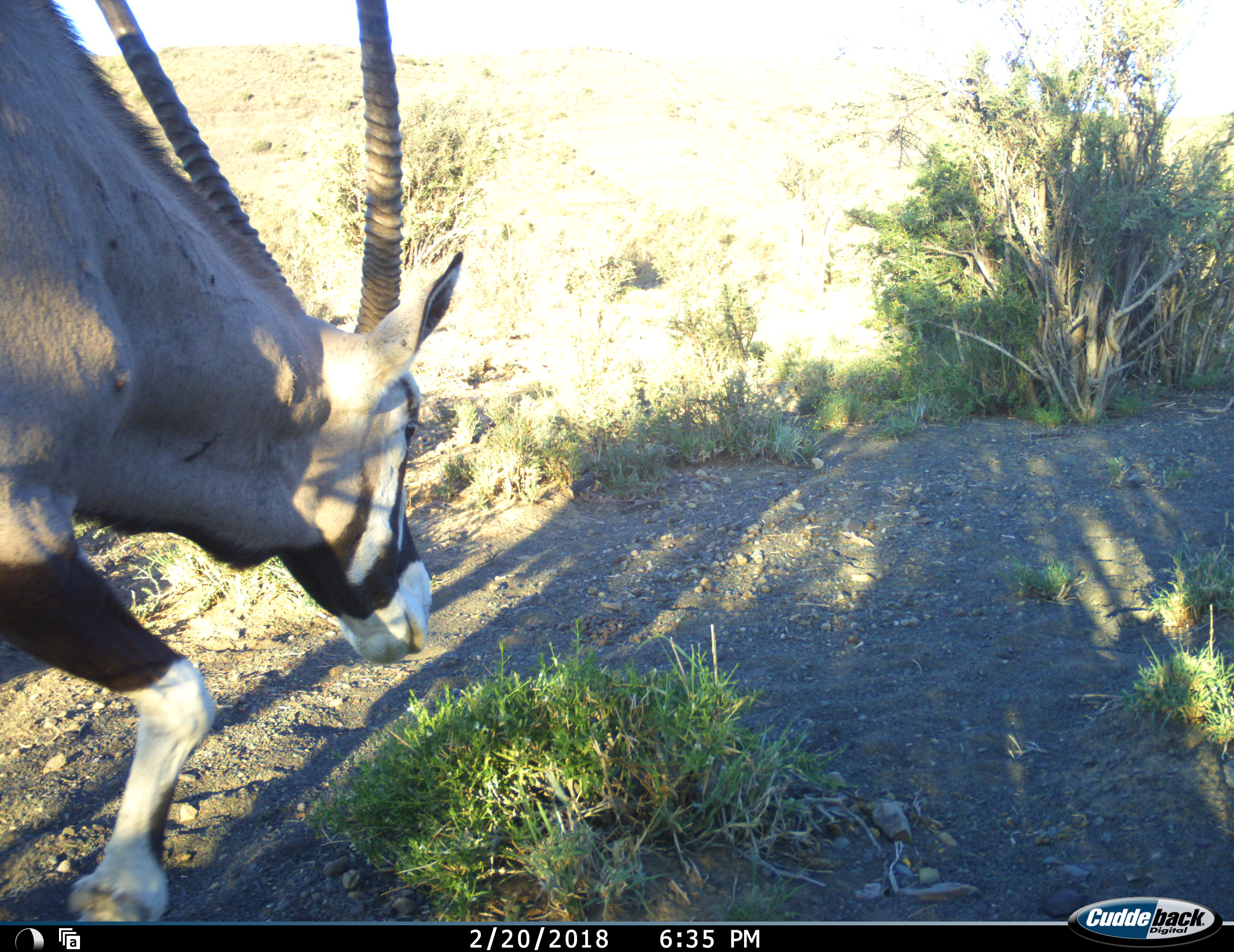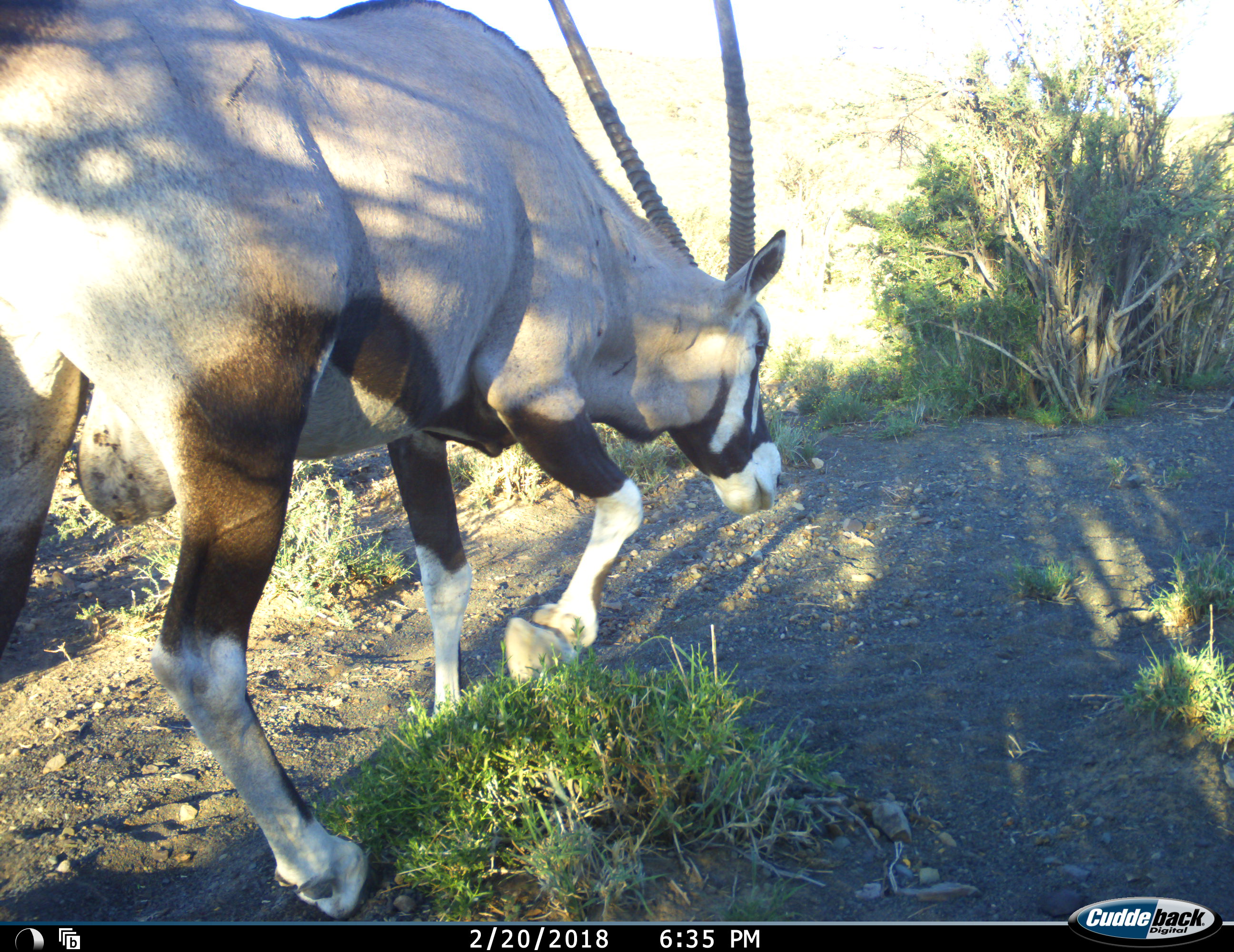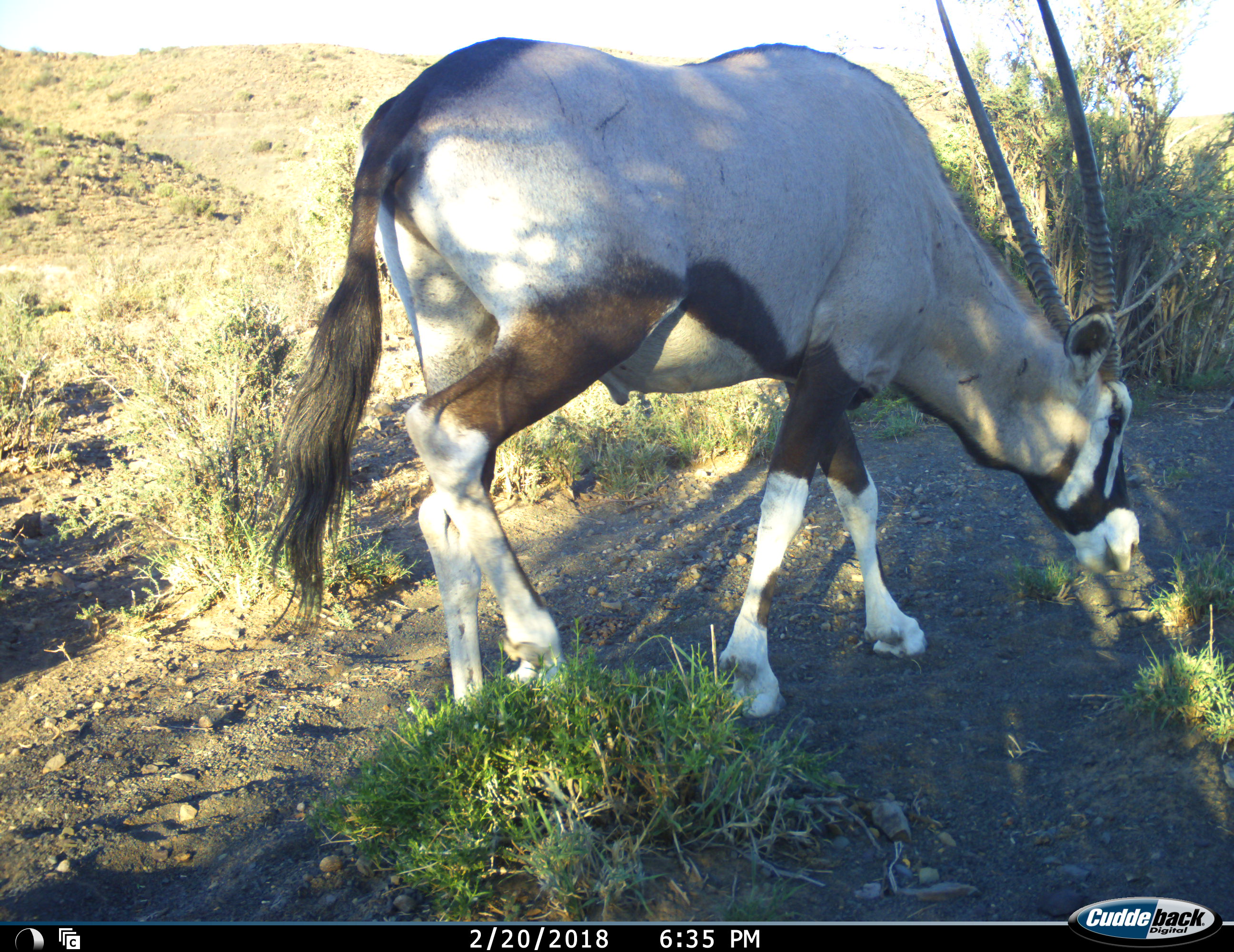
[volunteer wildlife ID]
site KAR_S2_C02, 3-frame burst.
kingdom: Animalia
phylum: Chordata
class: Mammalia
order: Artiodactyla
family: Bovidae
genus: Oryx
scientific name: Oryx gazella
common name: gemsbok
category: oryx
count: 1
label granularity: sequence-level